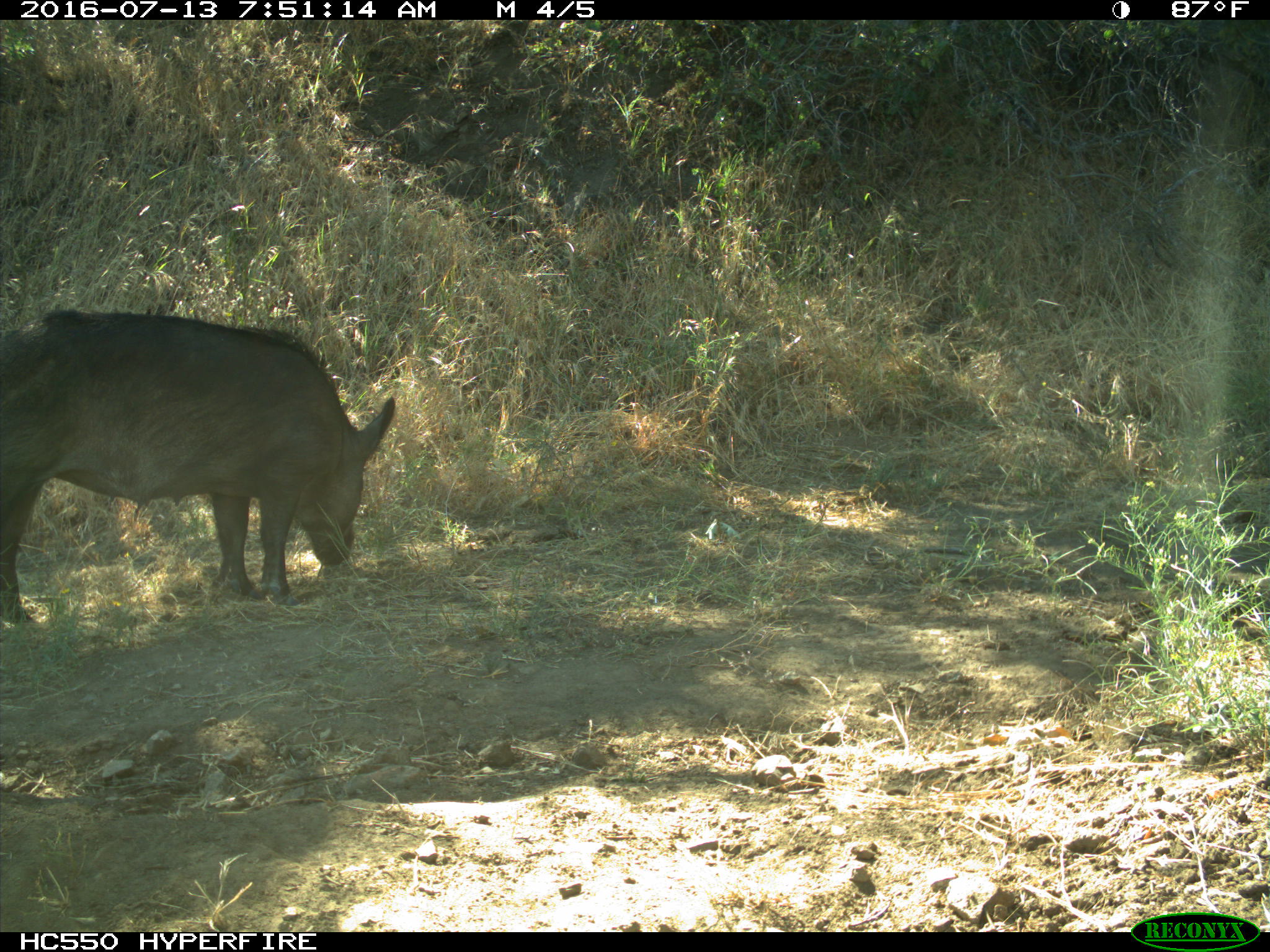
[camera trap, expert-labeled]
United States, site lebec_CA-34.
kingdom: Animalia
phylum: Chordata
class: Mammalia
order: Artiodactyla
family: Suidae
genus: Sus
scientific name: Sus scrofa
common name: wild boar